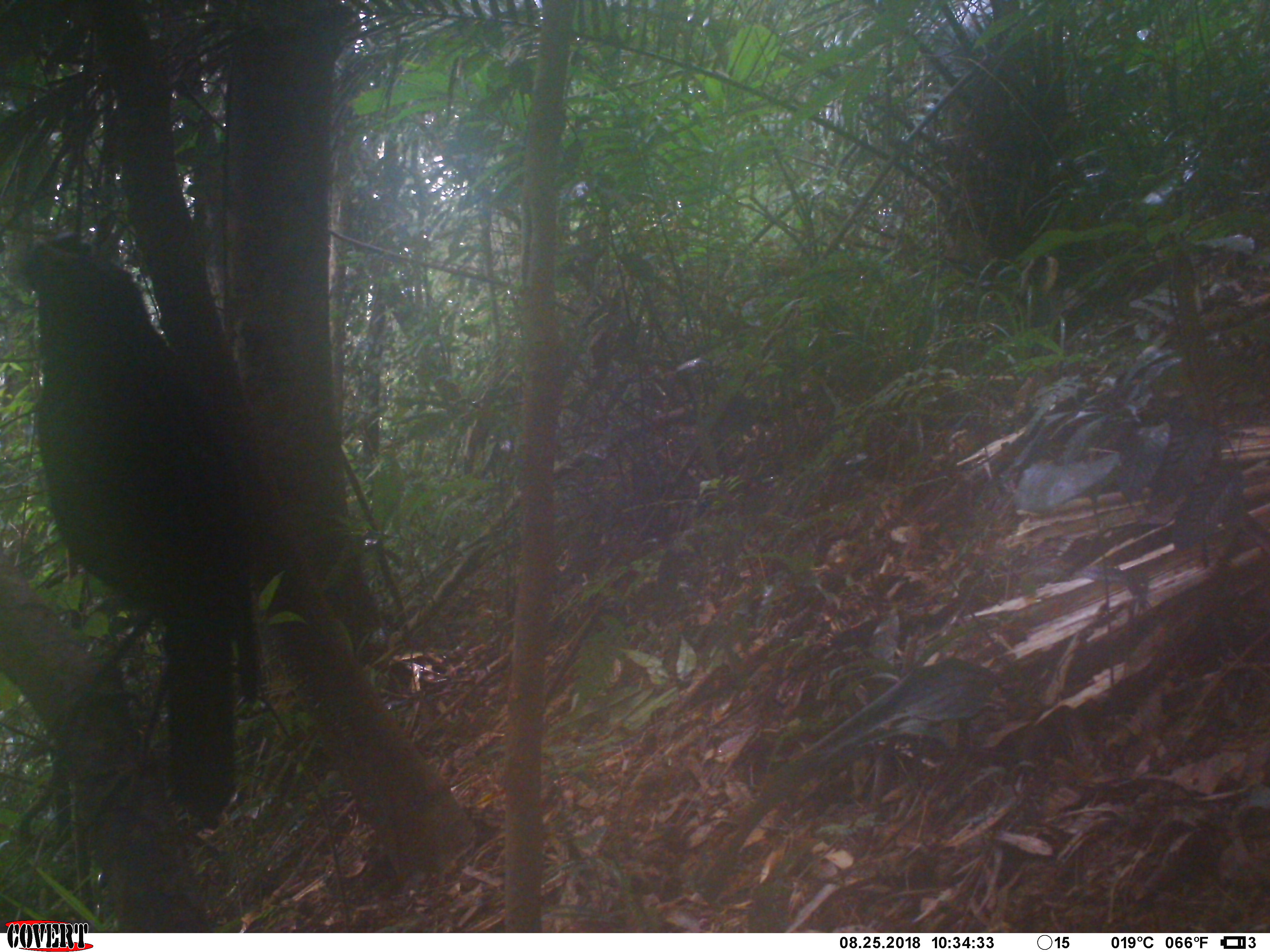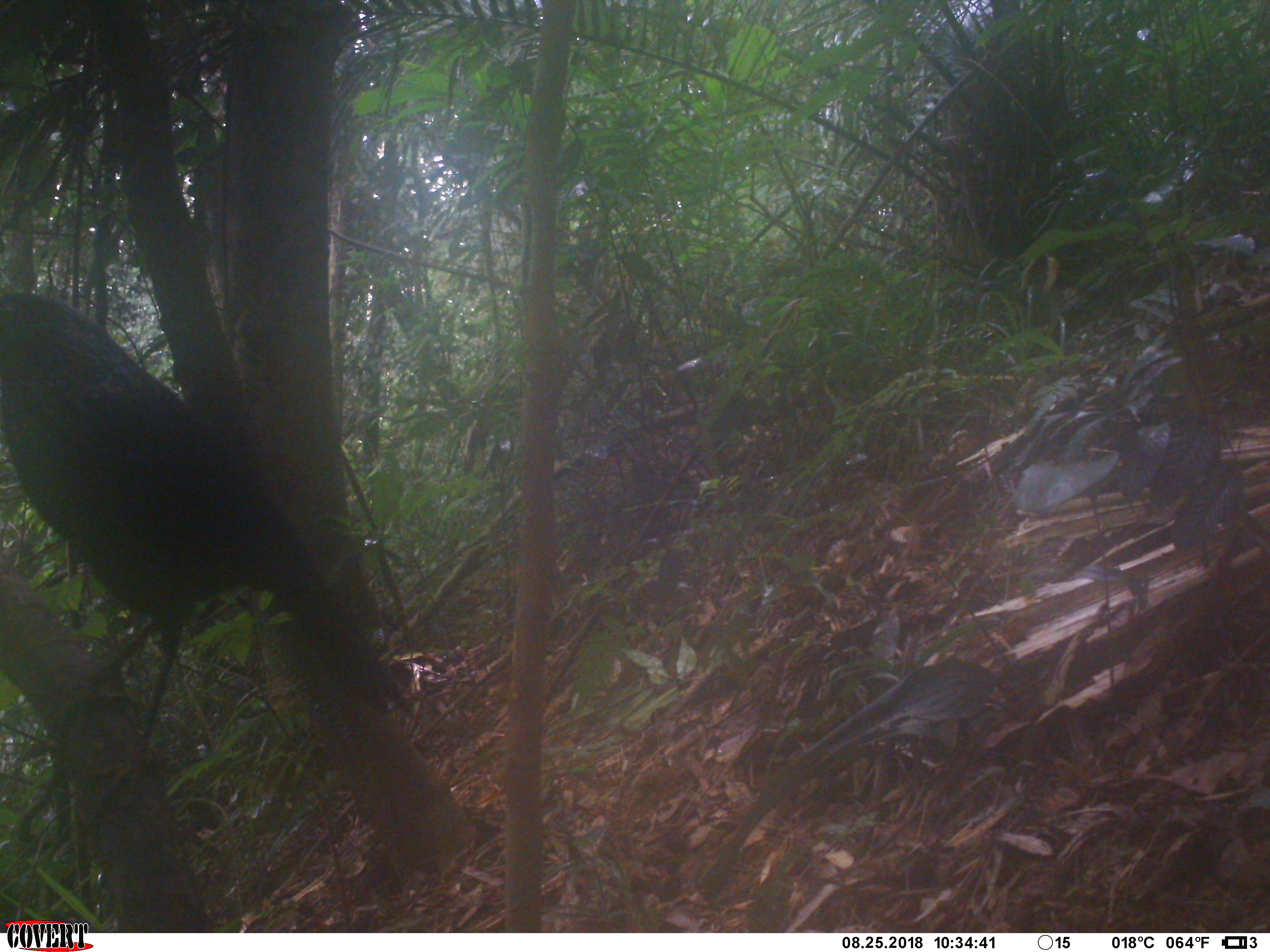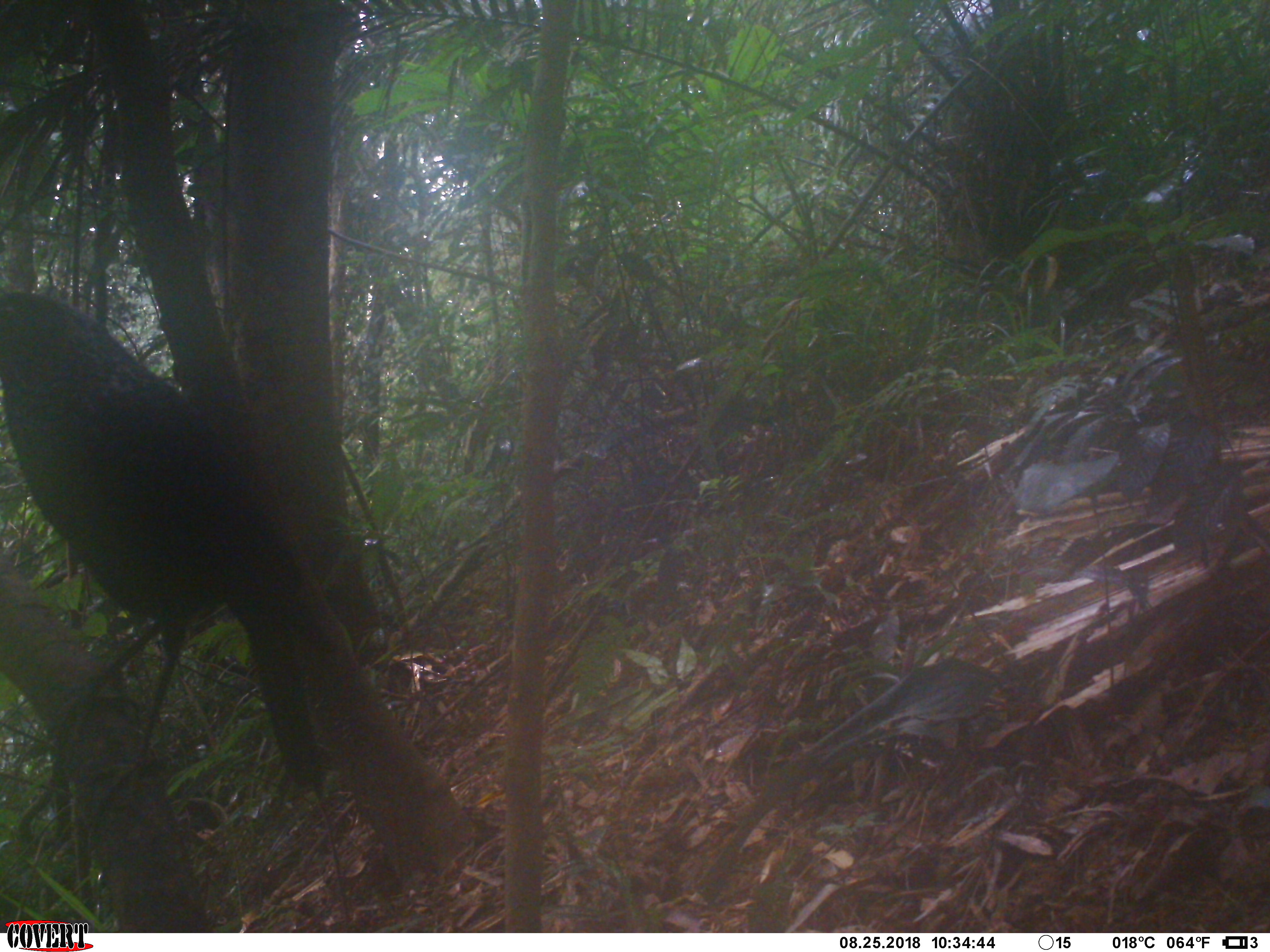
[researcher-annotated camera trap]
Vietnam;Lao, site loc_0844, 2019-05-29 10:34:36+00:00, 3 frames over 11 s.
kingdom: Animalia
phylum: Chordata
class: Aves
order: Passeriformes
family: Muscicapidae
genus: Myophonus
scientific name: Myophonus caeruleus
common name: blue whistling thrush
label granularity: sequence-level